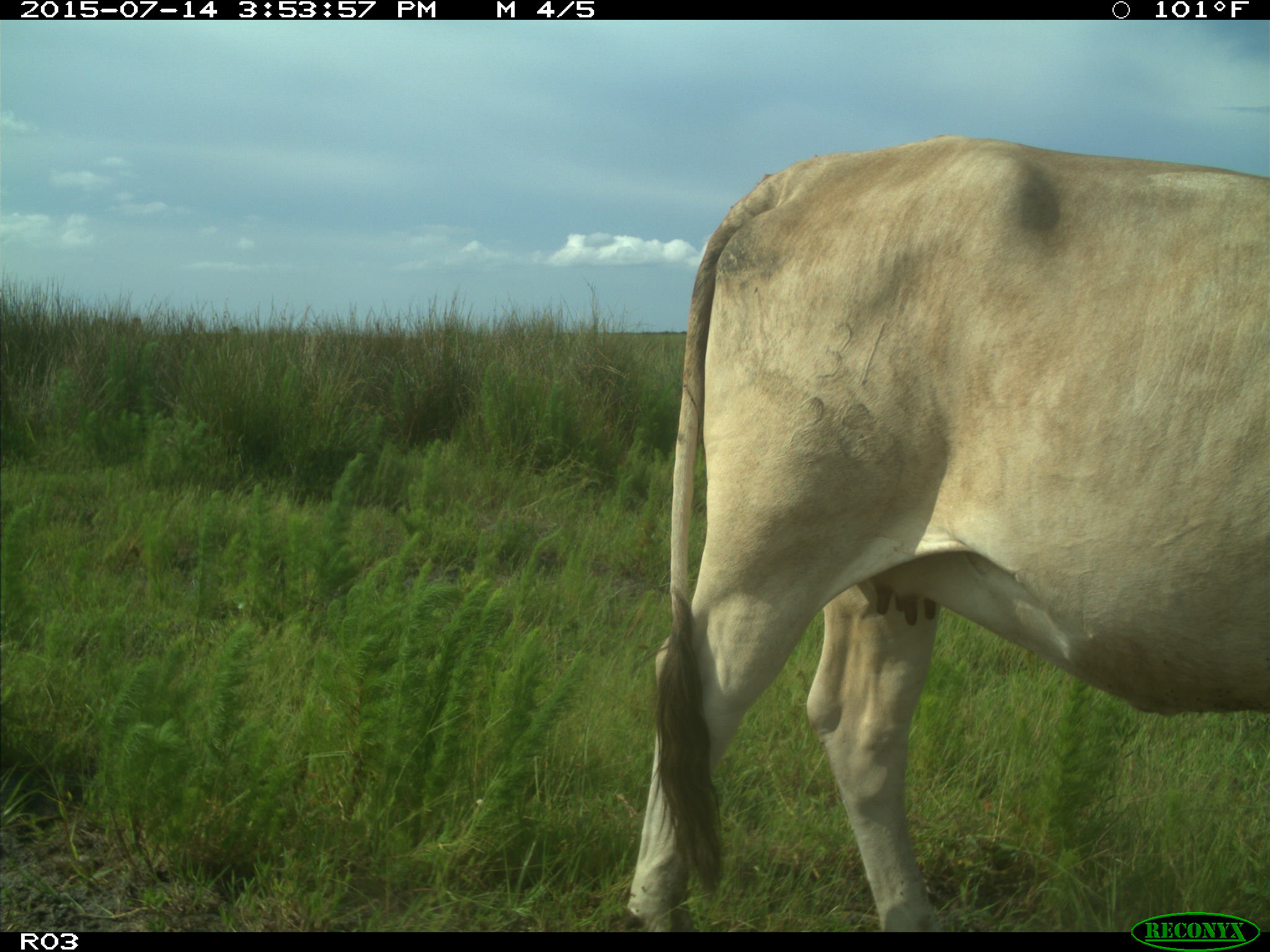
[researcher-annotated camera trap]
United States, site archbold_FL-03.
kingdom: Animalia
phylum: Chordata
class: Mammalia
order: Artiodactyla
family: Bovidae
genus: Bos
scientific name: Bos taurus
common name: domestic cow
Bos taurus (domestic cow).